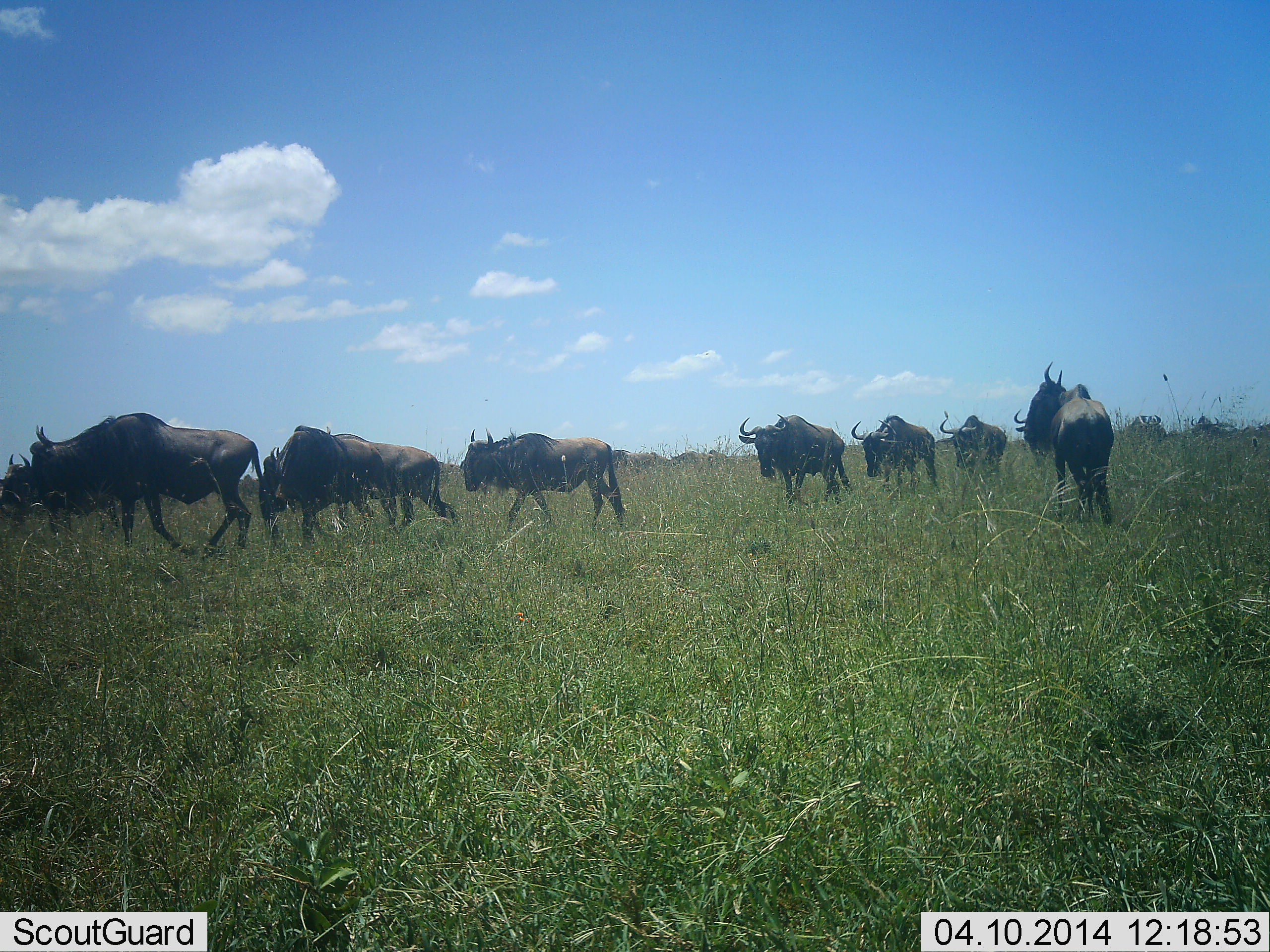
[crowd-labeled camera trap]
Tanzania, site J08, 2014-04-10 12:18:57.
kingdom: Animalia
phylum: Chordata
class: Mammalia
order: Artiodactyla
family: Bovidae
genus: Connochaetes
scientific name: Connochaetes taurinus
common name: blue wildebeest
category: wildebeest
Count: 10.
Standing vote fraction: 30%.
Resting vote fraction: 0%.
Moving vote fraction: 90%.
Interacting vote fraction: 0%.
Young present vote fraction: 0%.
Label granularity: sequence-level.